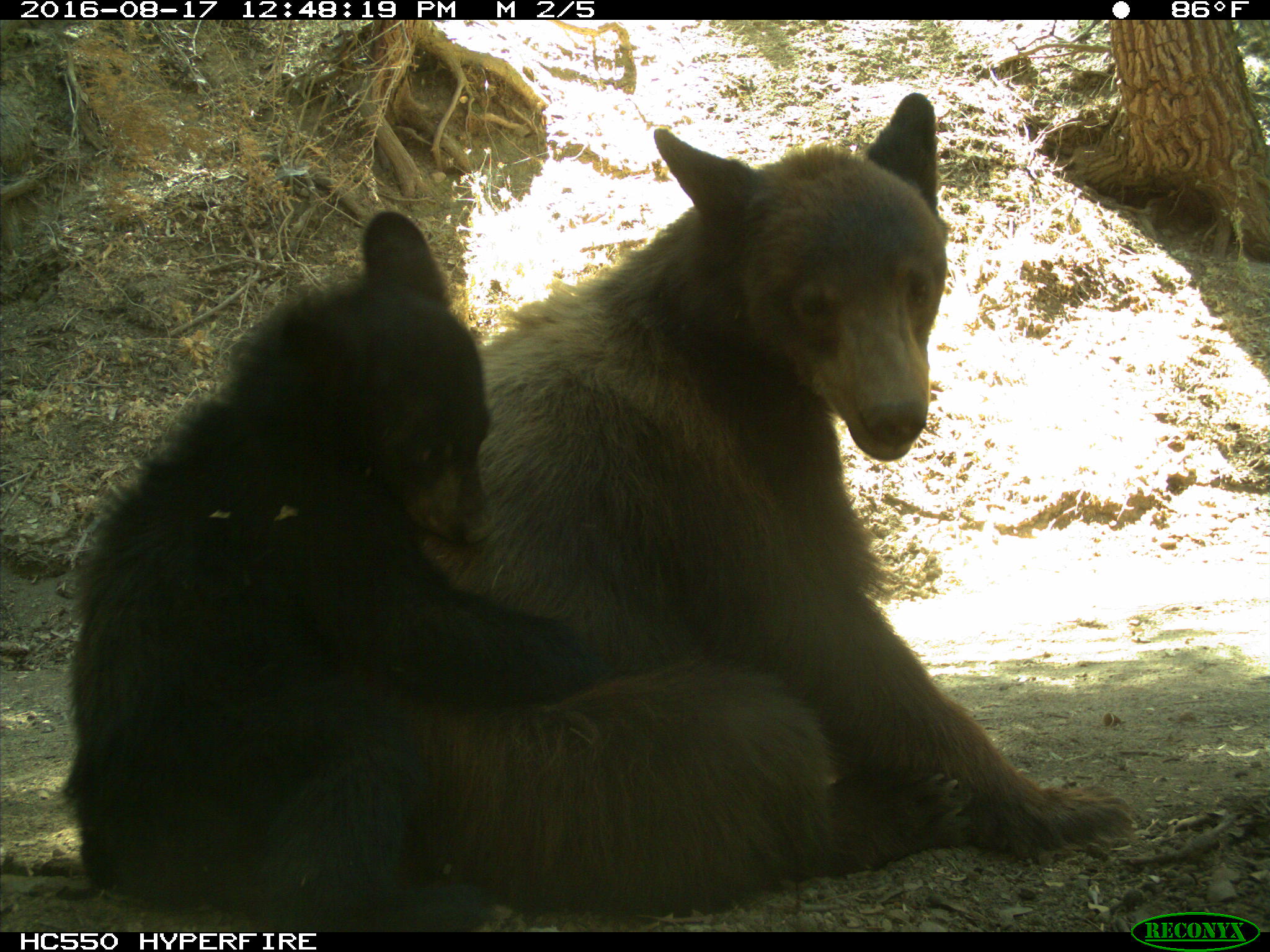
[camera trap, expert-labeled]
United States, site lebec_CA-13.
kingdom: Animalia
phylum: Chordata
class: Mammalia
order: Carnivora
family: Ursidae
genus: Ursus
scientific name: Ursus americanus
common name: american black bear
Ursus americanus (american black bear).